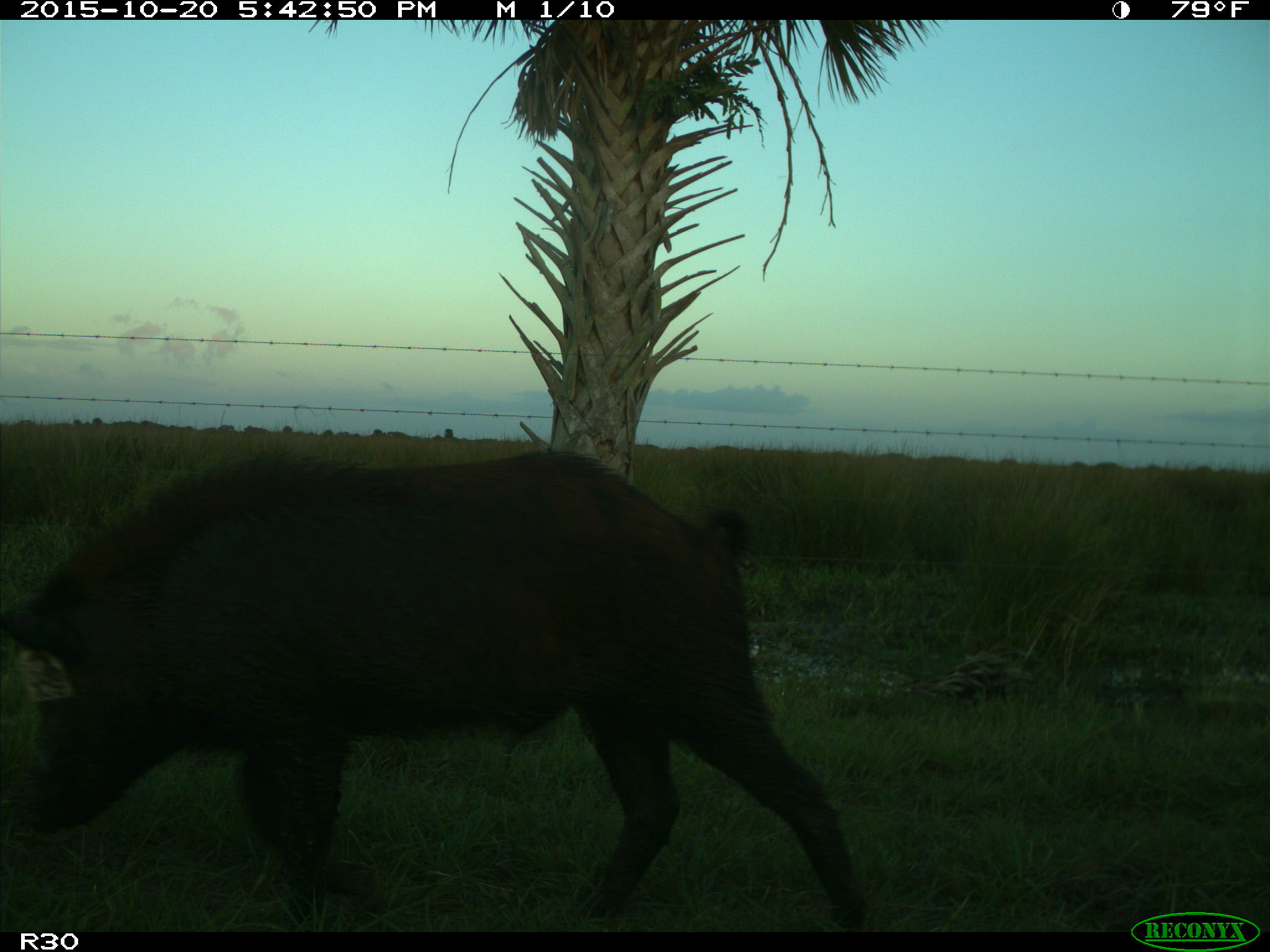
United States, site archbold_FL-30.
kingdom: Animalia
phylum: Chordata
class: Mammalia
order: Artiodactyla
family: Suidae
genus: Sus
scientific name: Sus scrofa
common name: wild boar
Sus scrofa (wild boar).